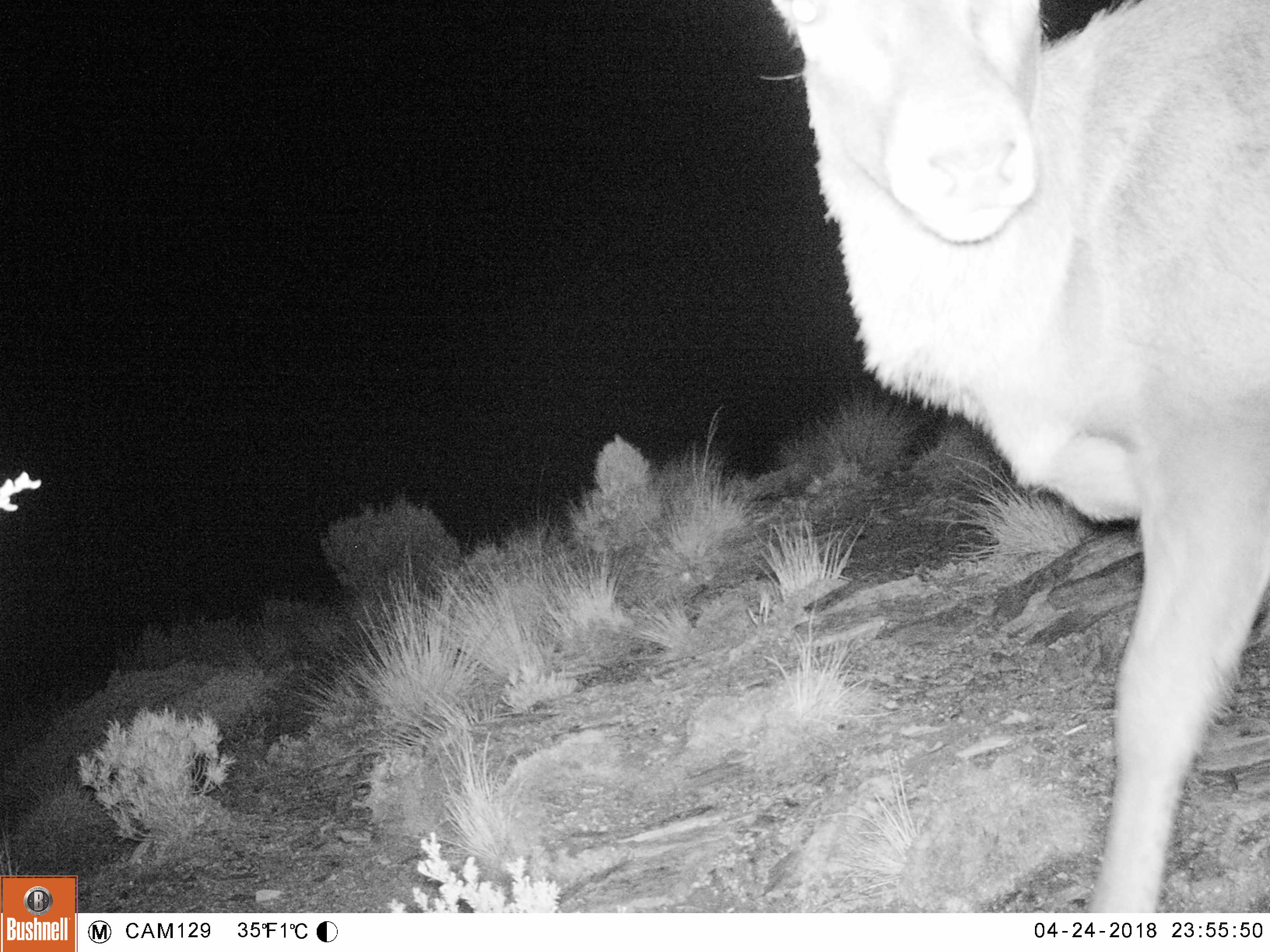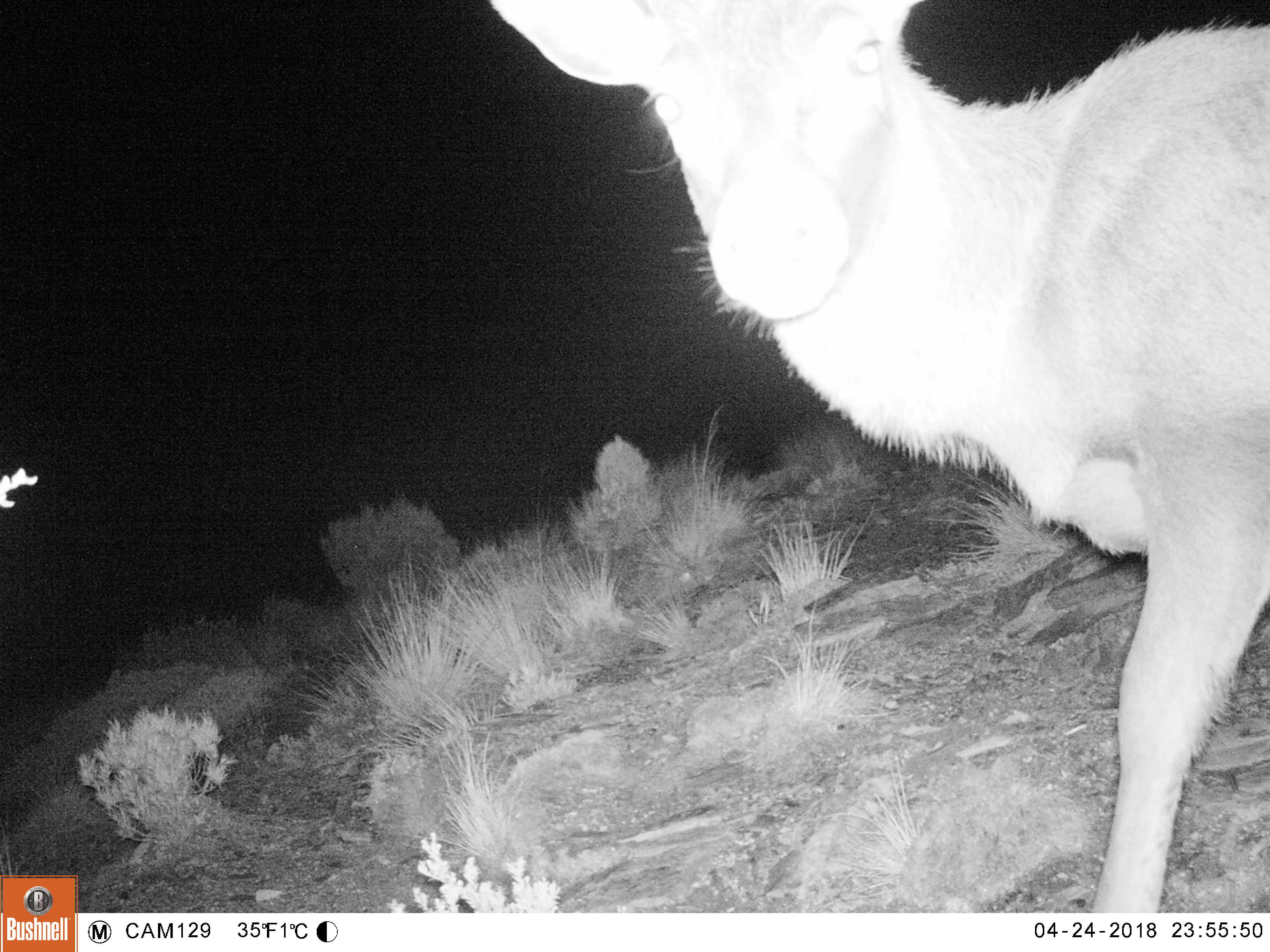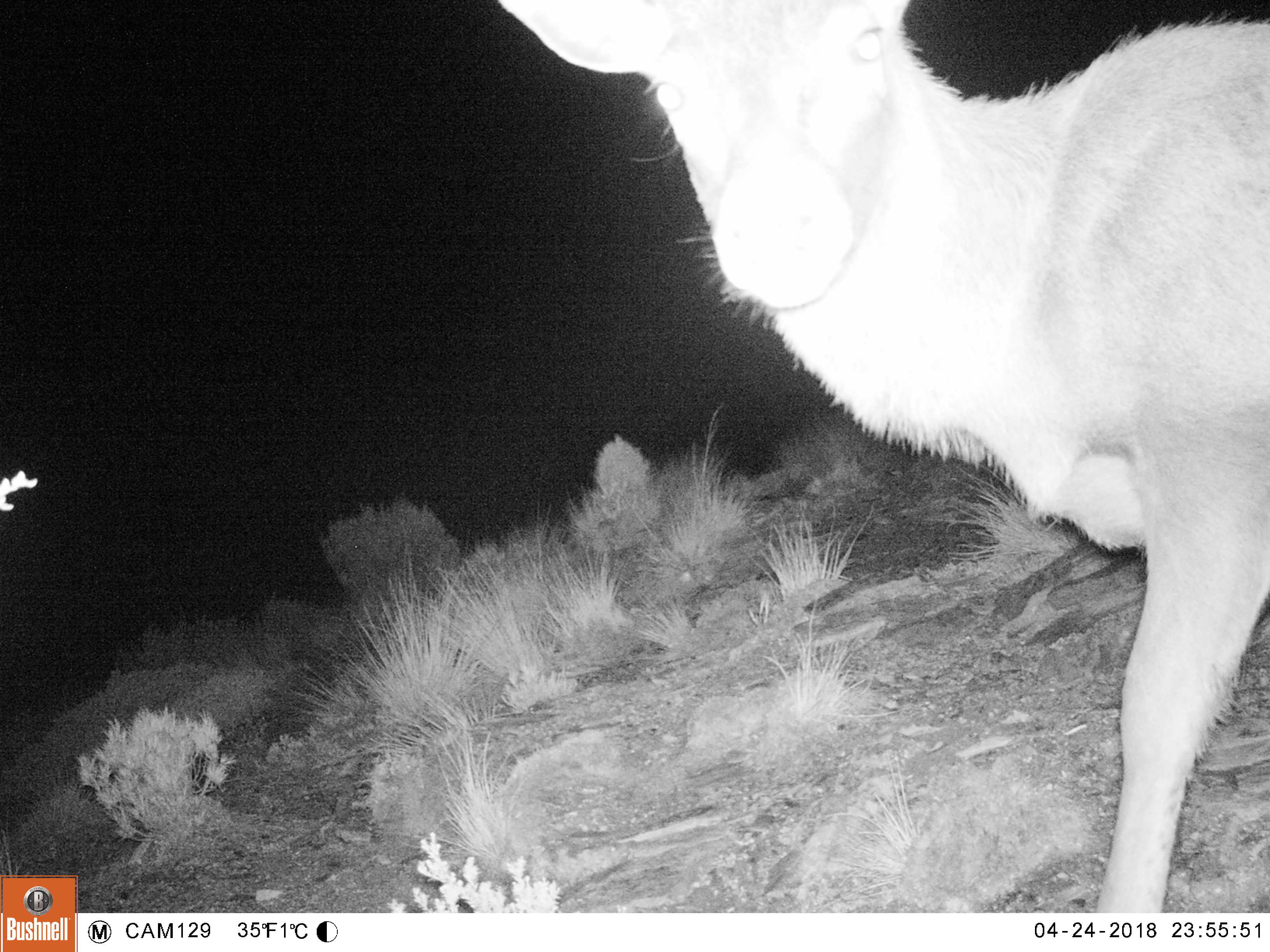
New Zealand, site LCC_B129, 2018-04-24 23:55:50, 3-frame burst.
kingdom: Animalia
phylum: Chordata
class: Mammalia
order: Artiodactyla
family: Cervidae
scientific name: Cervidae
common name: deer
Deer (Cervidae).